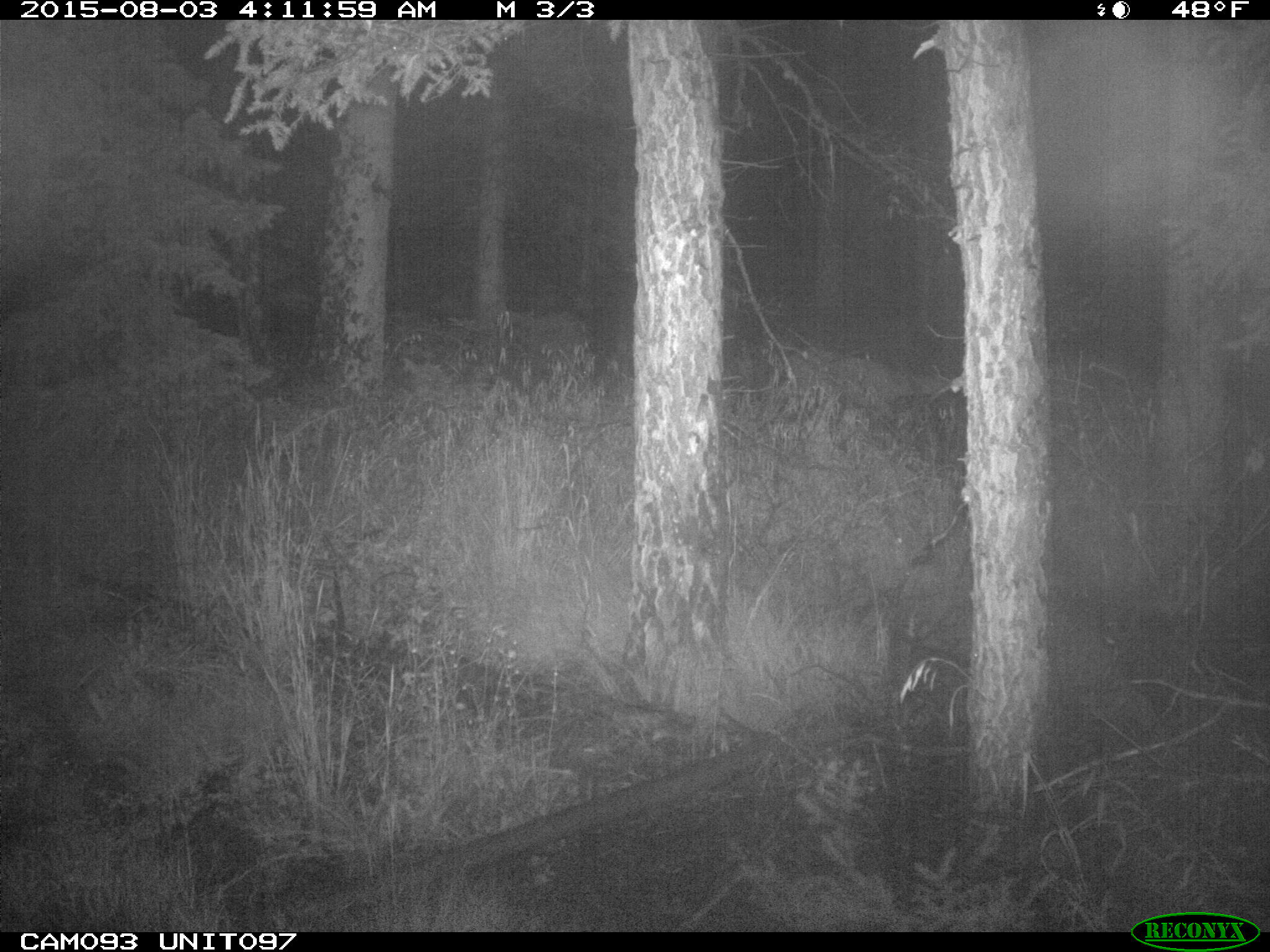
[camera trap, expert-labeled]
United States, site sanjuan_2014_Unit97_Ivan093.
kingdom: Animalia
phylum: Chordata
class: Mammalia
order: Artiodactyla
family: Cervidae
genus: Odocoileus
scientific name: Odocoileus hemionus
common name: mule deer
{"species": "Odocoileus hemionus (mule deer)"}